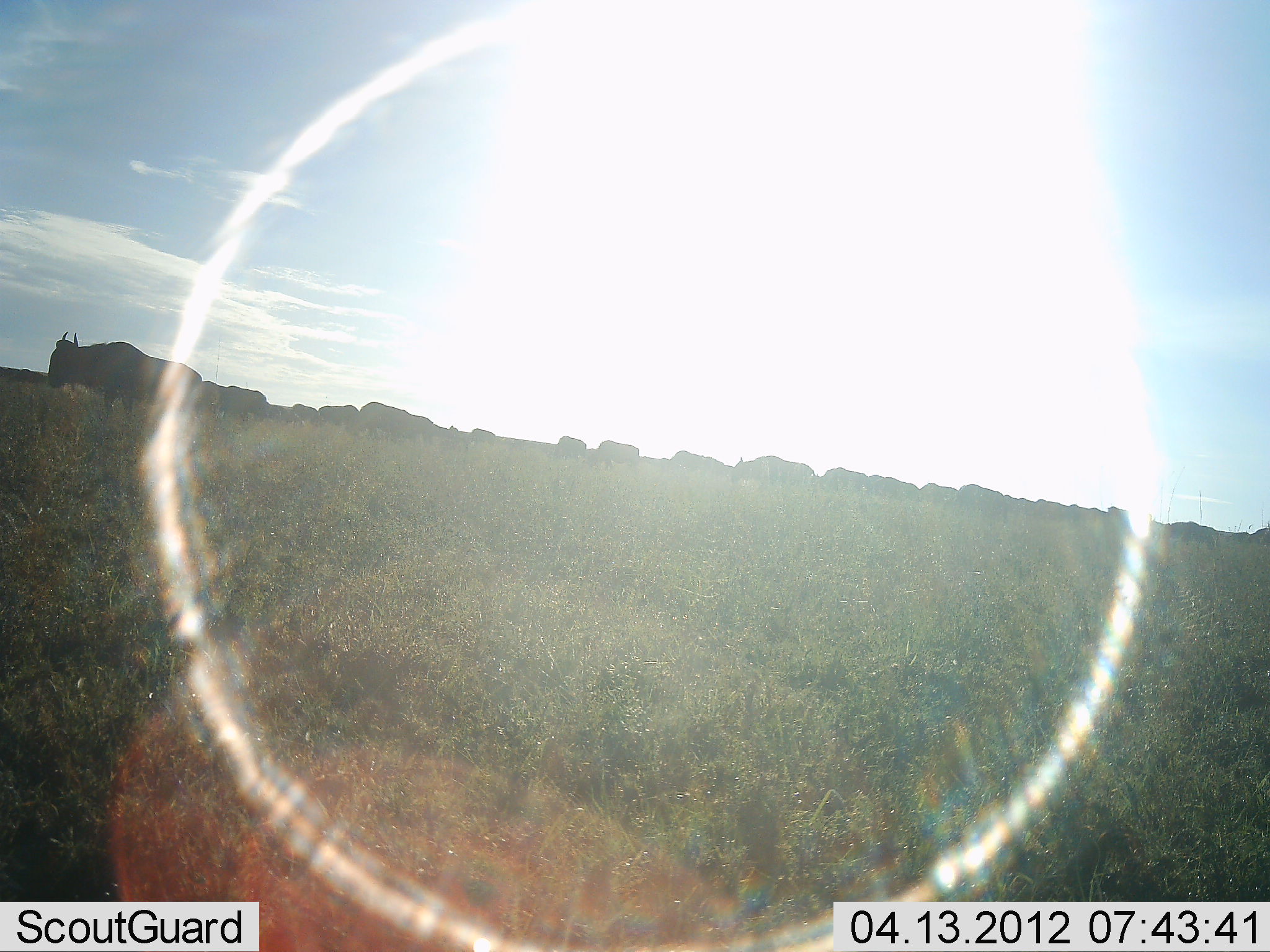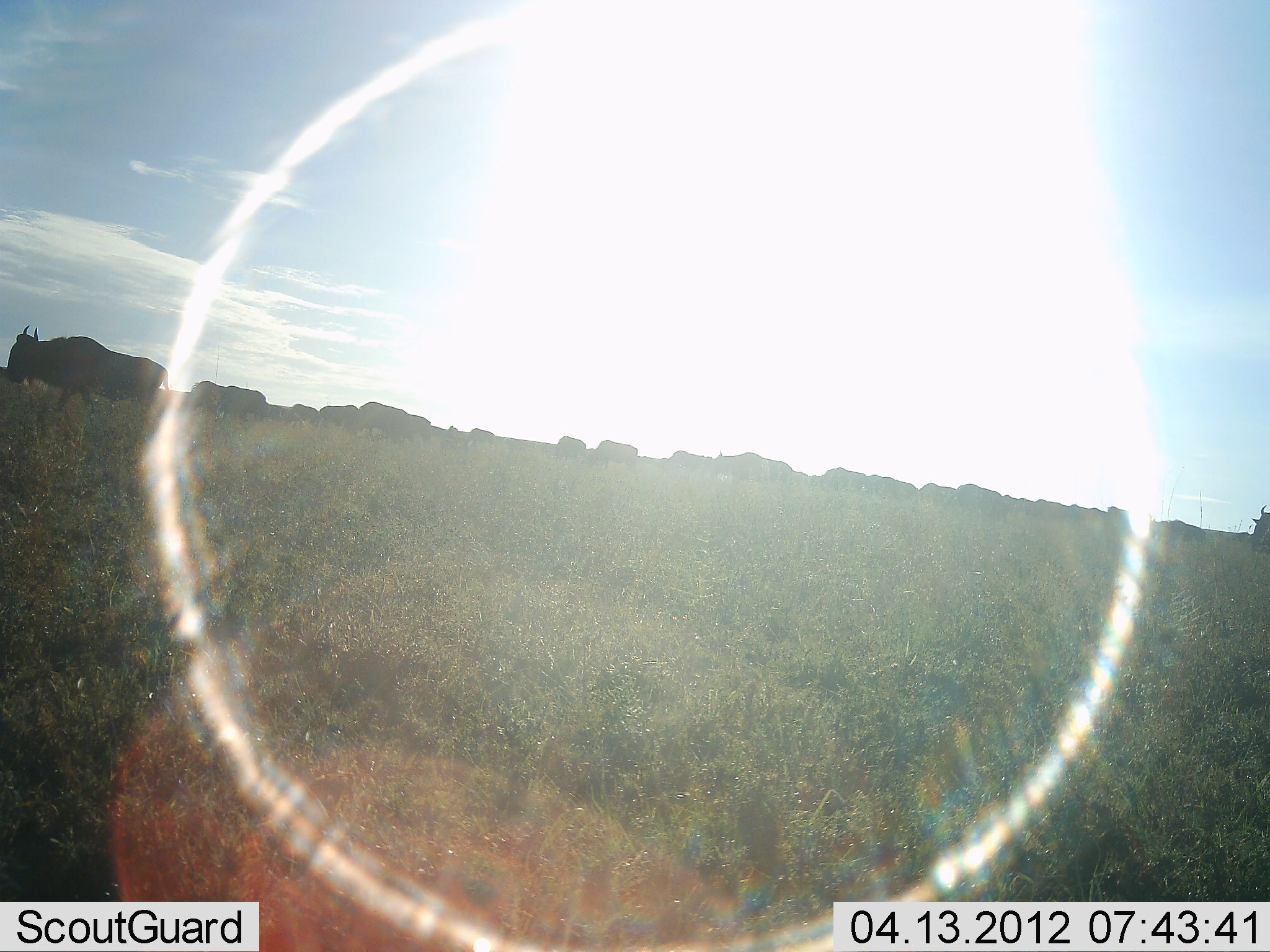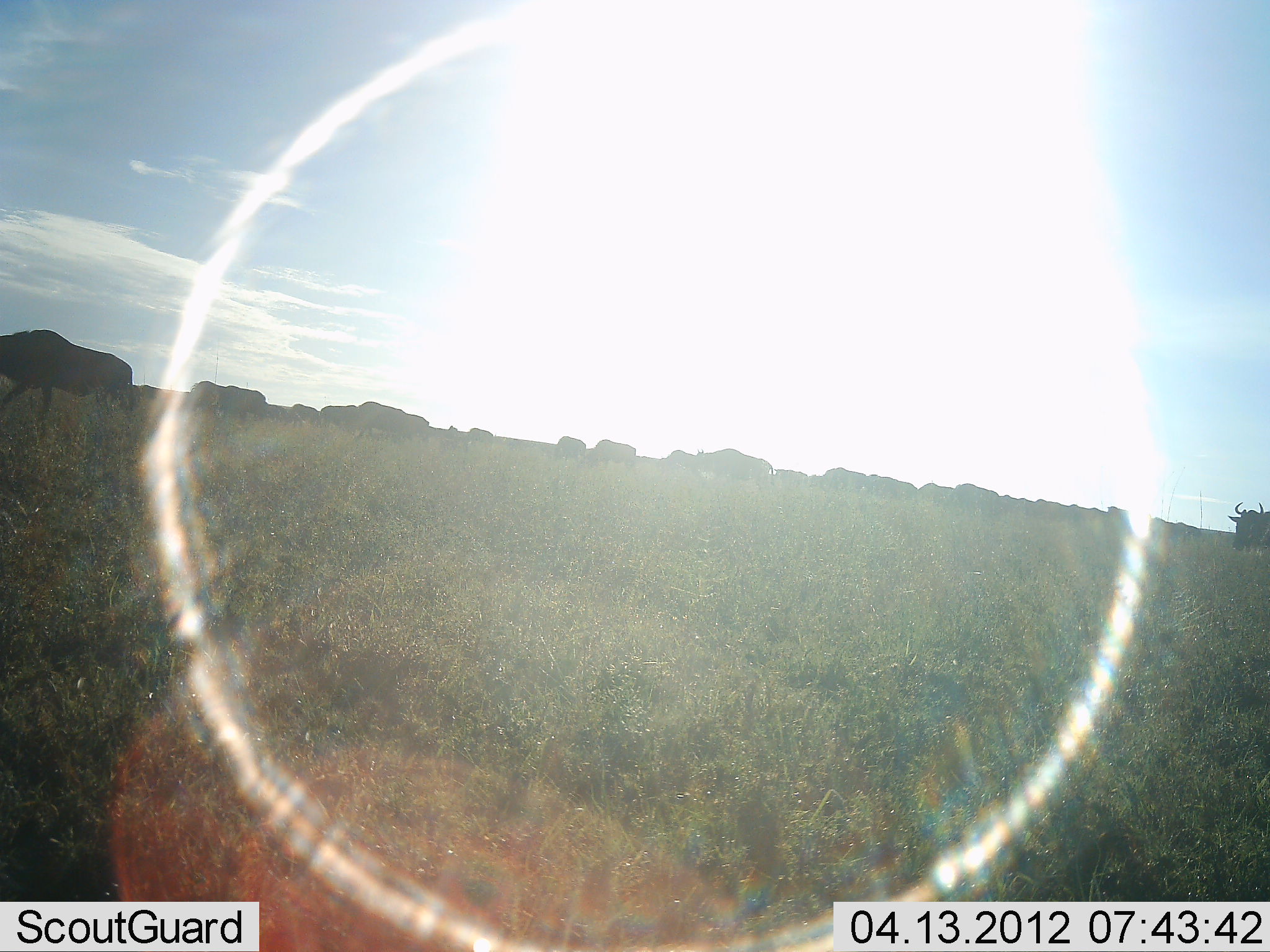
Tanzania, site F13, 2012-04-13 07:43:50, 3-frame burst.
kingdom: Animalia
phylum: Chordata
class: Mammalia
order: Artiodactyla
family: Bovidae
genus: Connochaetes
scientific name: Connochaetes taurinus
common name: blue wildebeest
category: wildebeest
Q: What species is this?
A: Wildebeest (blue wildebeest) (Connochaetes taurinus).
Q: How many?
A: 11-50.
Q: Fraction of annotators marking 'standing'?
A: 15%.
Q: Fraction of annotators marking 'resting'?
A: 0%.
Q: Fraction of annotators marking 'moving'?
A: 100%.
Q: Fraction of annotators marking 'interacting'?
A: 8%.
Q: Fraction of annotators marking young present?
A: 0%.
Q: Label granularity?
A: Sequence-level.